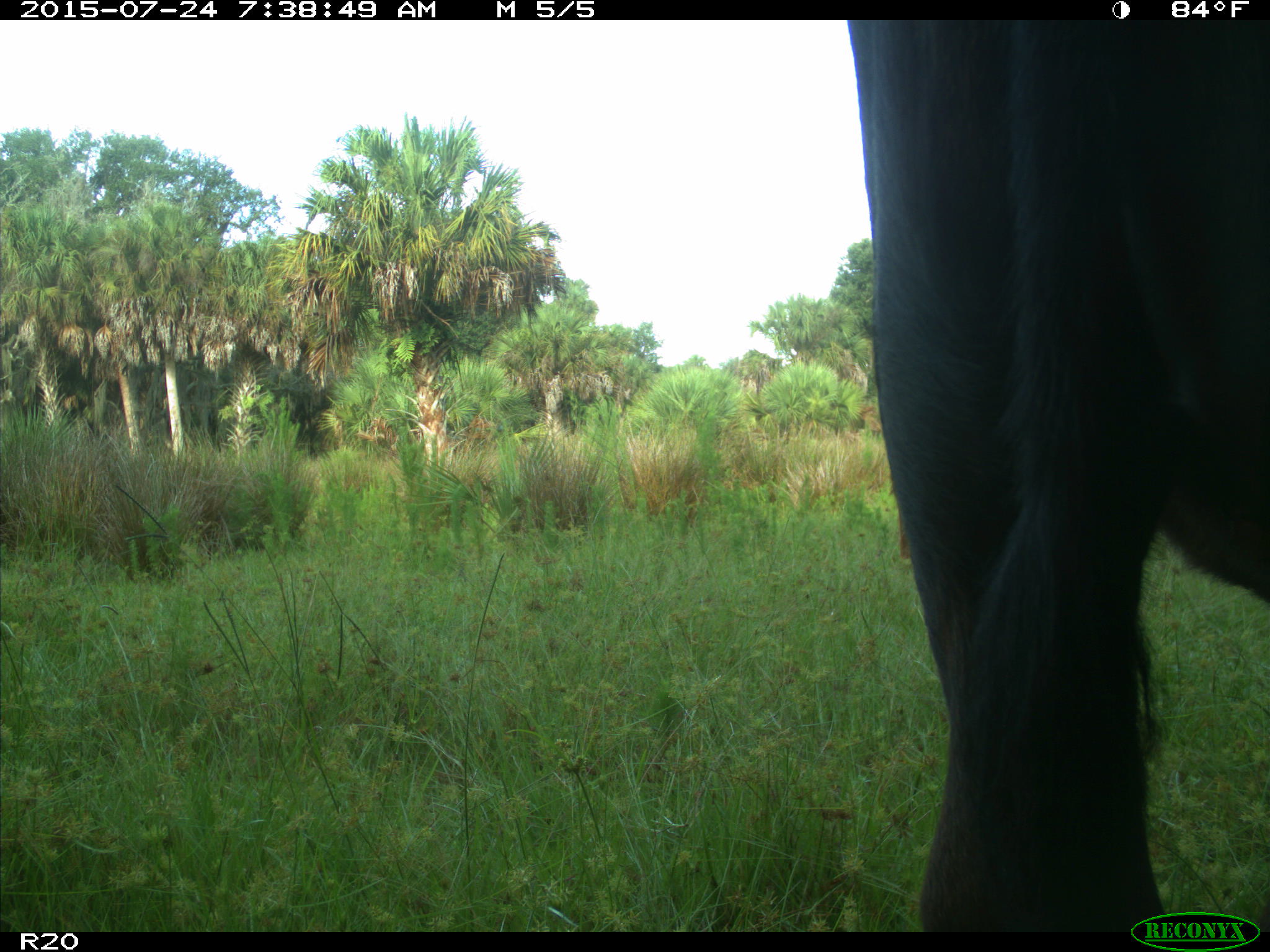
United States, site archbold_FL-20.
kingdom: Animalia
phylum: Chordata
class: Mammalia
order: Artiodactyla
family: Bovidae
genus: Bos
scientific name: Bos taurus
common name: domestic cow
Bos taurus (domestic cow).